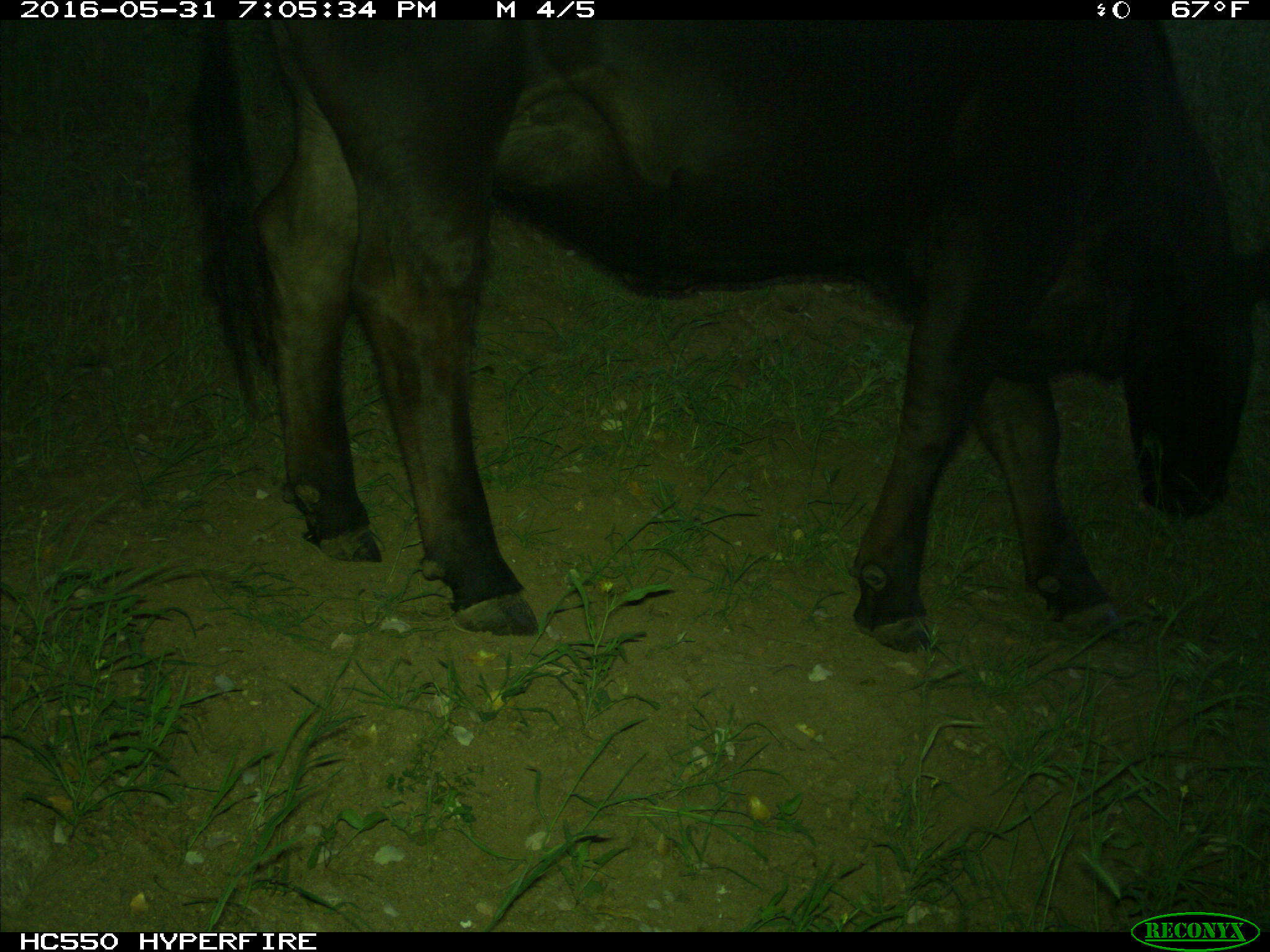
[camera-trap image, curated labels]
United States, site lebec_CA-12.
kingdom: Animalia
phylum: Chordata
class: Mammalia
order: Artiodactyla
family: Bovidae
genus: Bos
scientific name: Bos taurus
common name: domestic cow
Bos taurus (domestic cow).